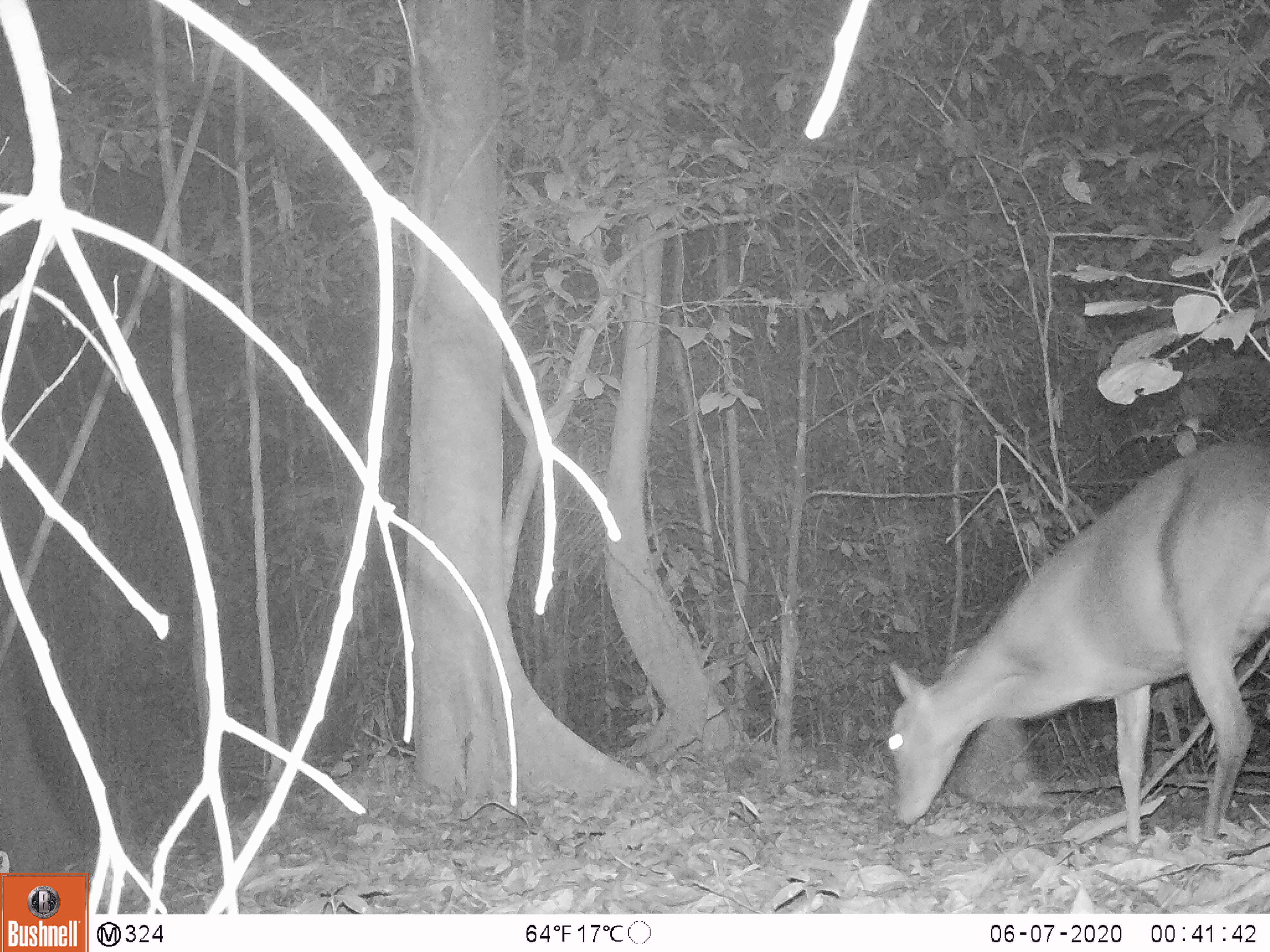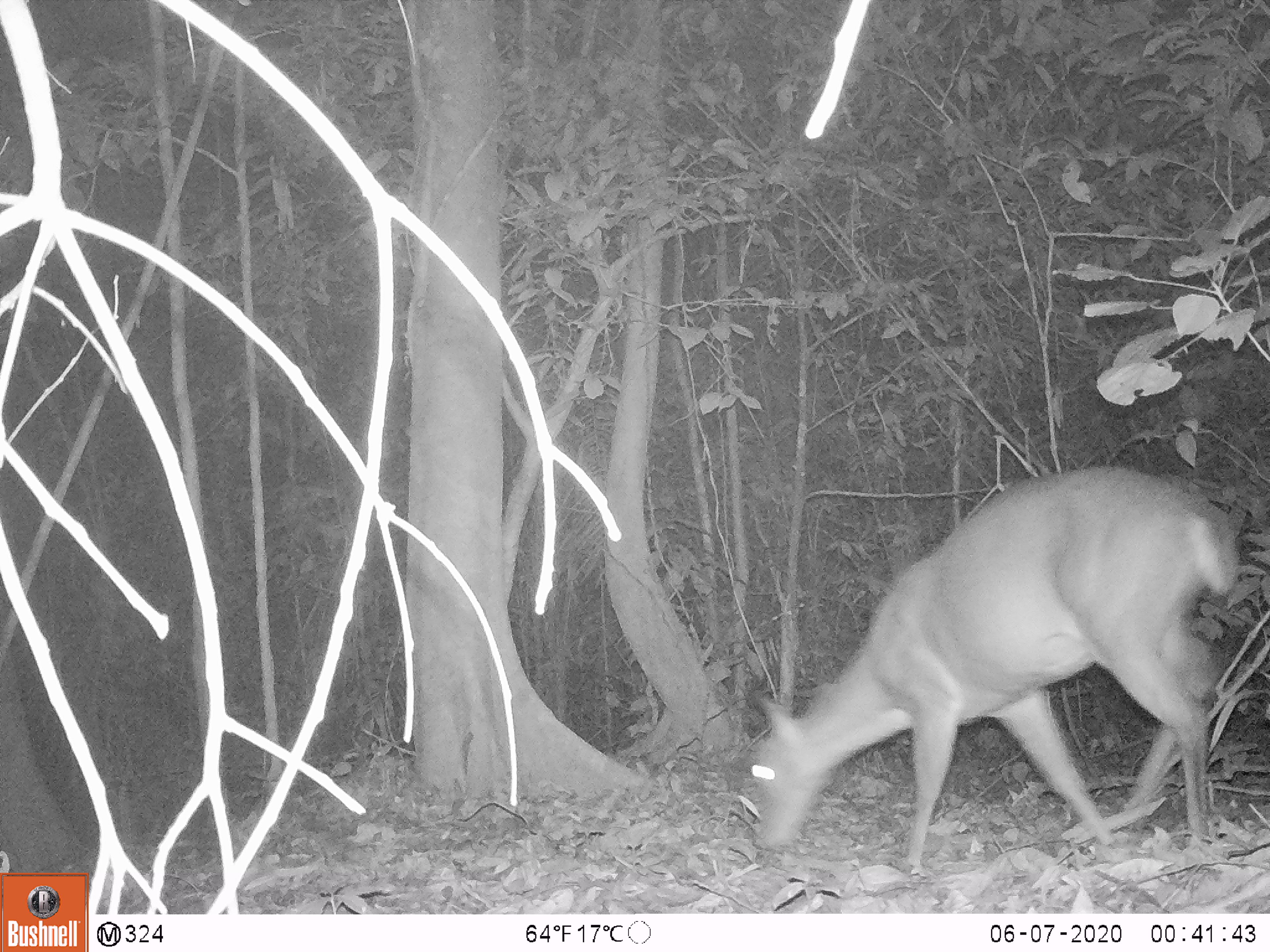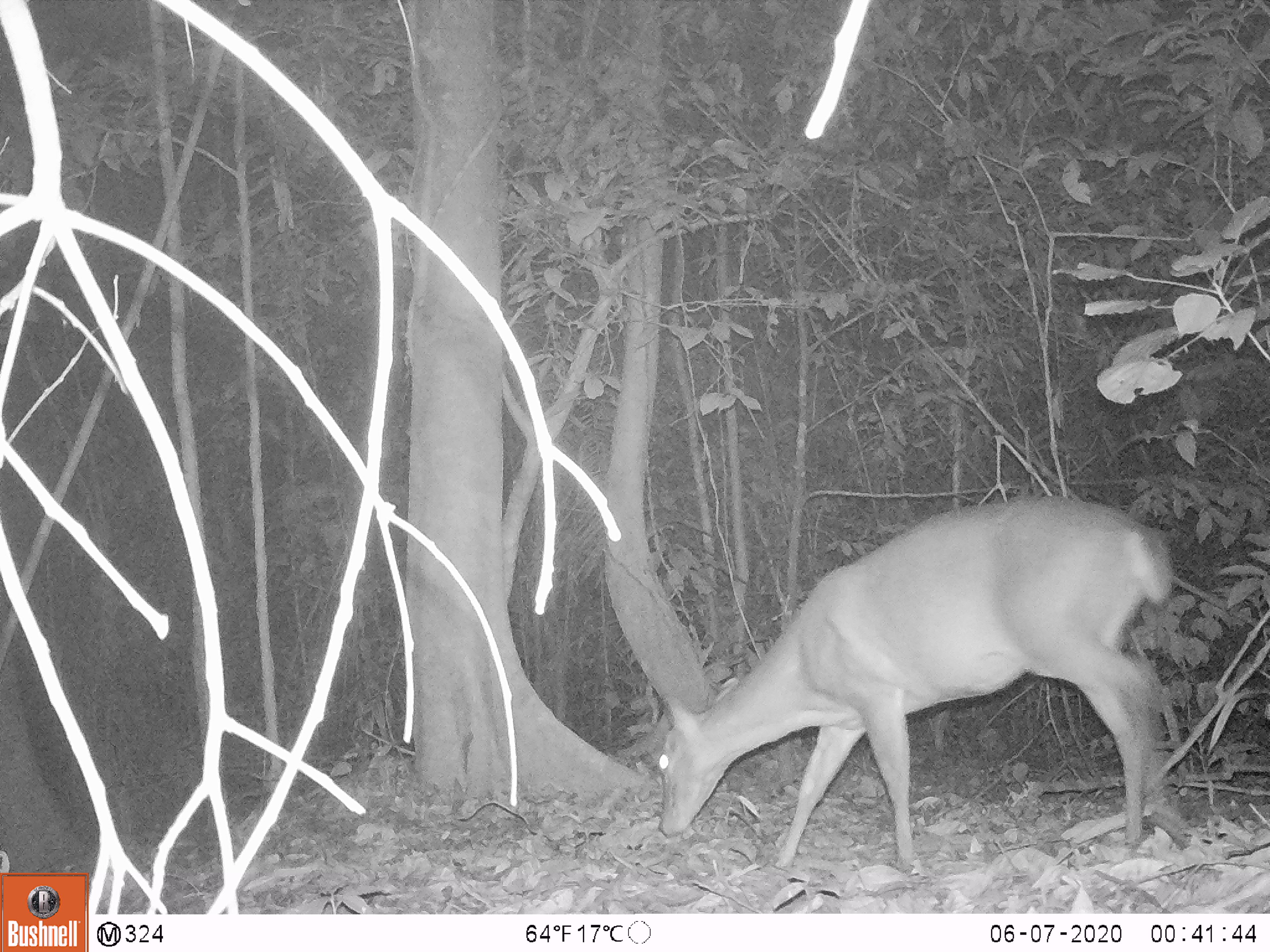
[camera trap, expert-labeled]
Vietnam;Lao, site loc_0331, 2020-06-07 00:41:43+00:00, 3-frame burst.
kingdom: Animalia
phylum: Chordata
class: Mammalia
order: Artiodactyla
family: Cervidae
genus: Muntiacus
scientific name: Muntiacus vuquangensis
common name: large-antlered muntjac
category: large antlered muntjac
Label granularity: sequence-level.